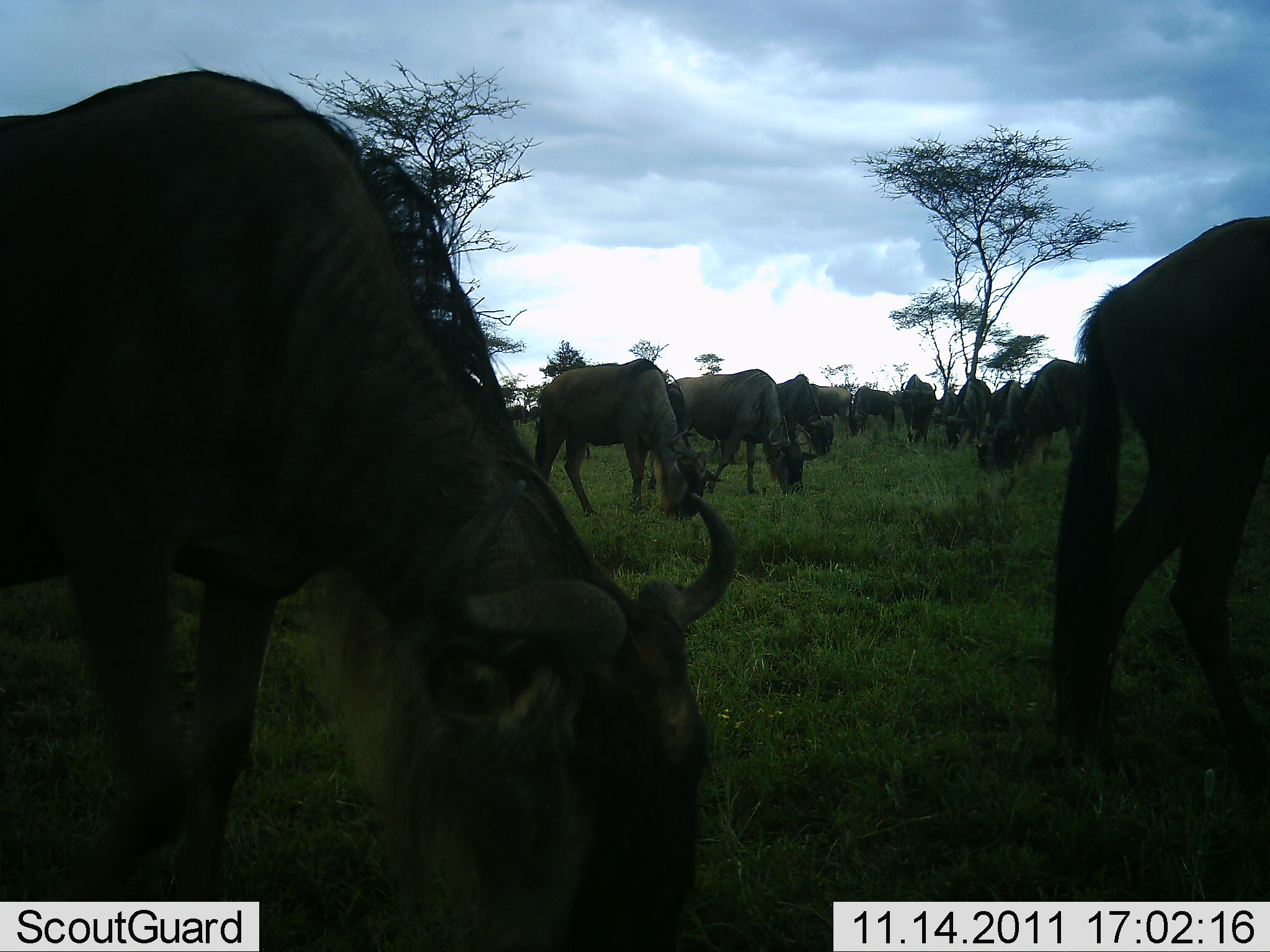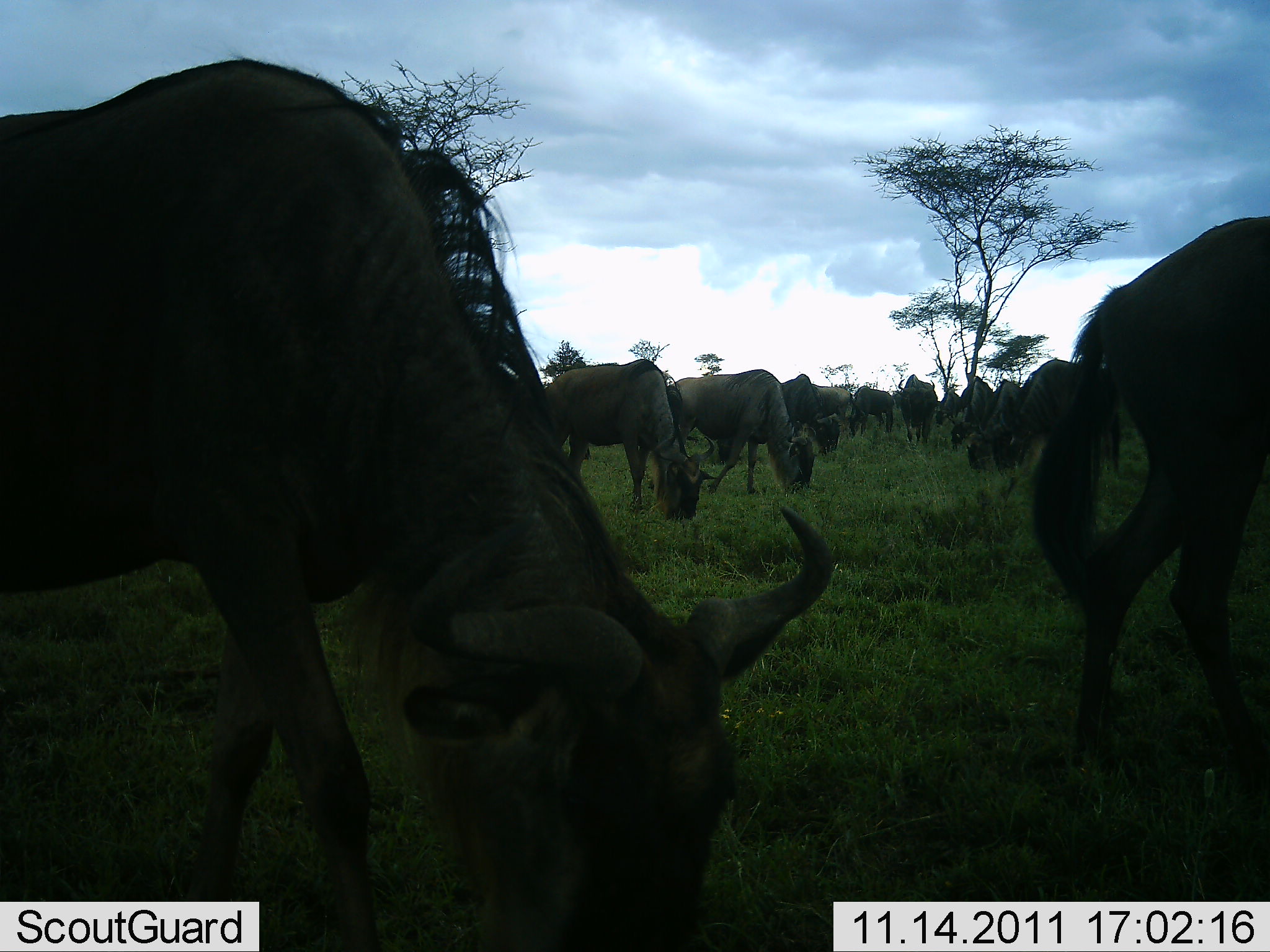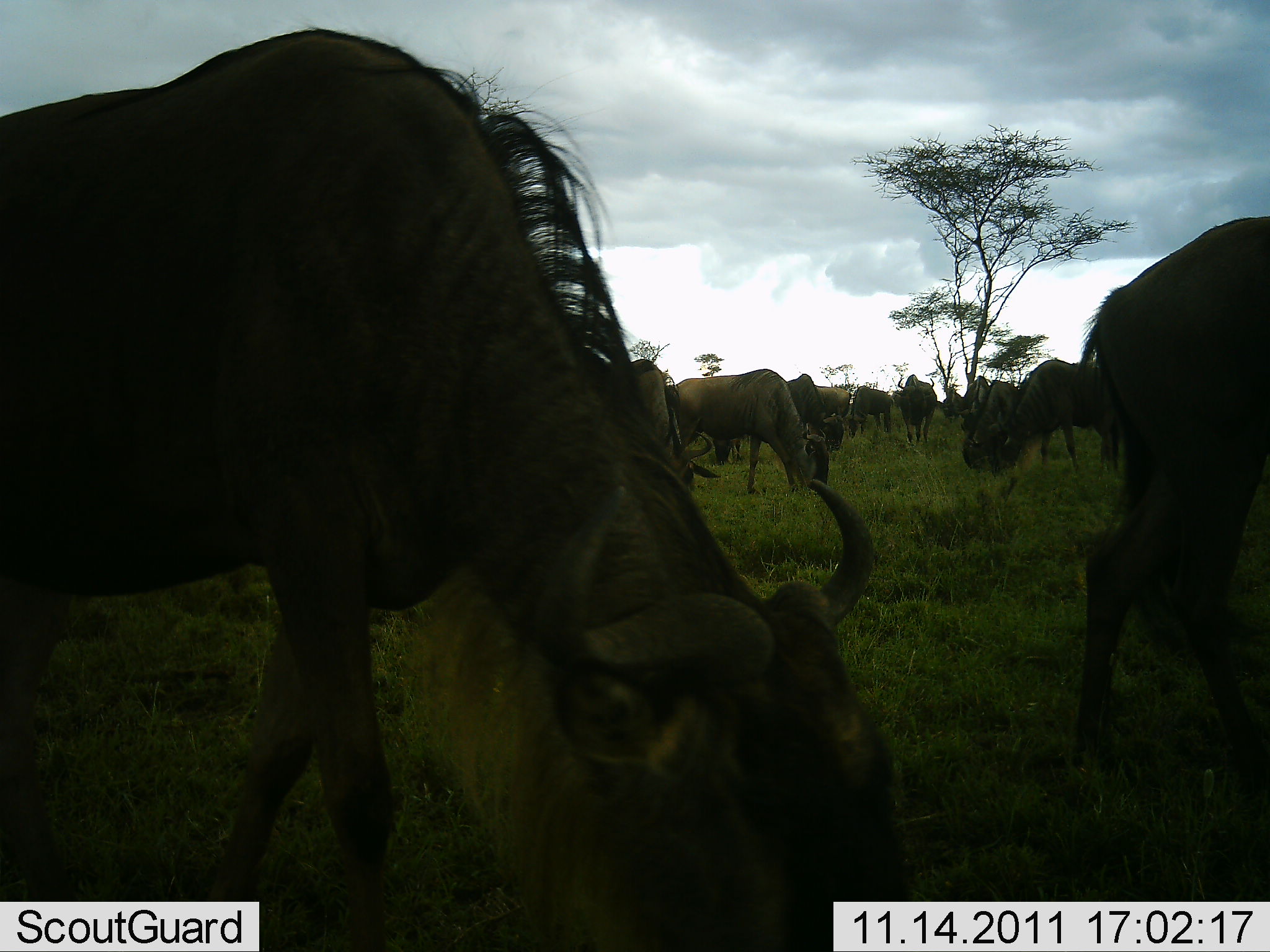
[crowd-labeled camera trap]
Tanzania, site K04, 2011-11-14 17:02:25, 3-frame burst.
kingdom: Animalia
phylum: Chordata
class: Mammalia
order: Artiodactyla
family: Bovidae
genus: Connochaetes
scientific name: Connochaetes taurinus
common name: blue wildebeest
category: wildebeest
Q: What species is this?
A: Wildebeest (blue wildebeest) (Connochaetes taurinus).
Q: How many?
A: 11-50.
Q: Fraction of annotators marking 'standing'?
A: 21%.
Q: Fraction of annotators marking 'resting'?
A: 0%.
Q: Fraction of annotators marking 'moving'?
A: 29%.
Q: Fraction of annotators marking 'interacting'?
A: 0%.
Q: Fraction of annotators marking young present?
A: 0%.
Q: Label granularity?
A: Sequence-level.